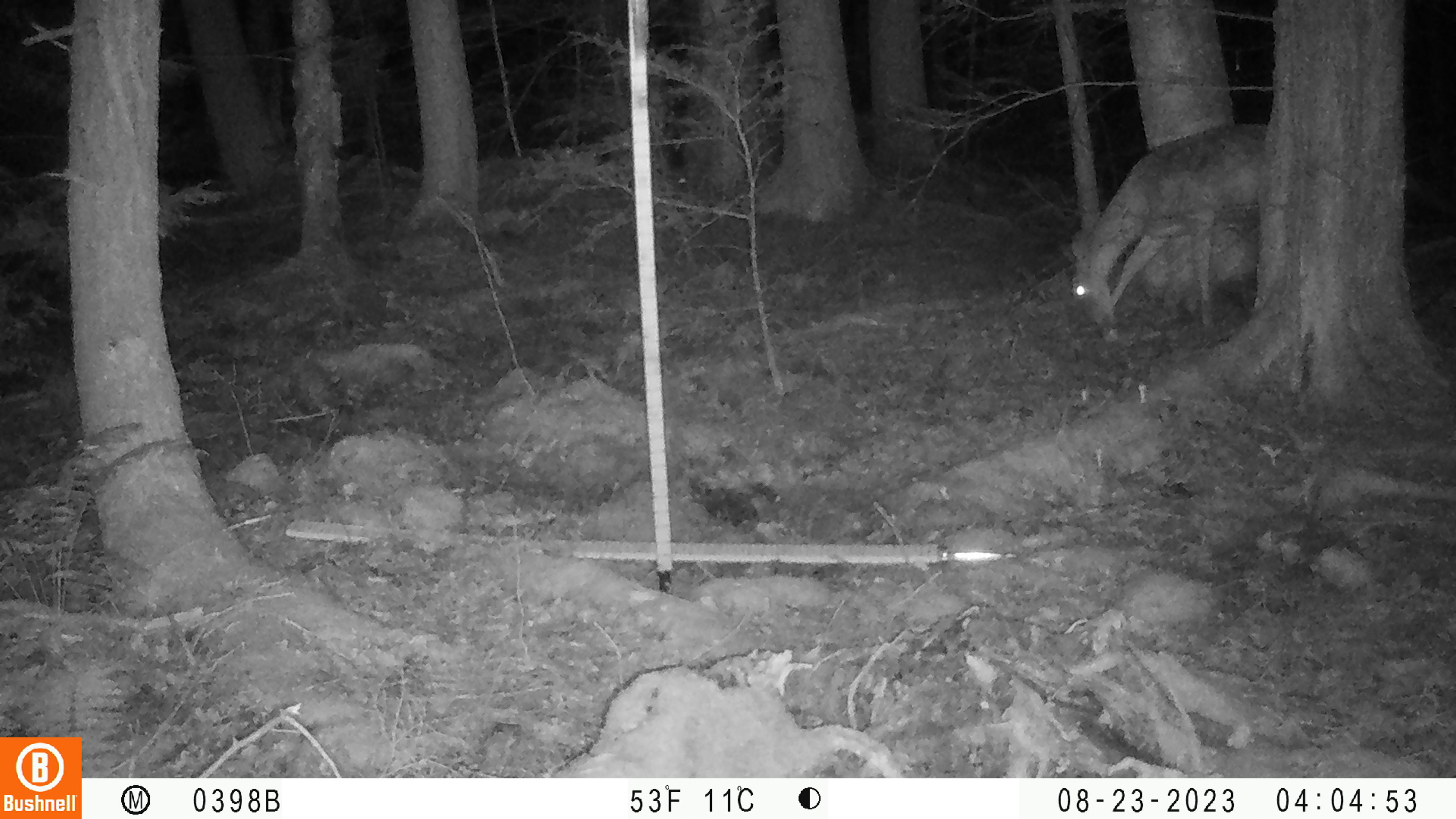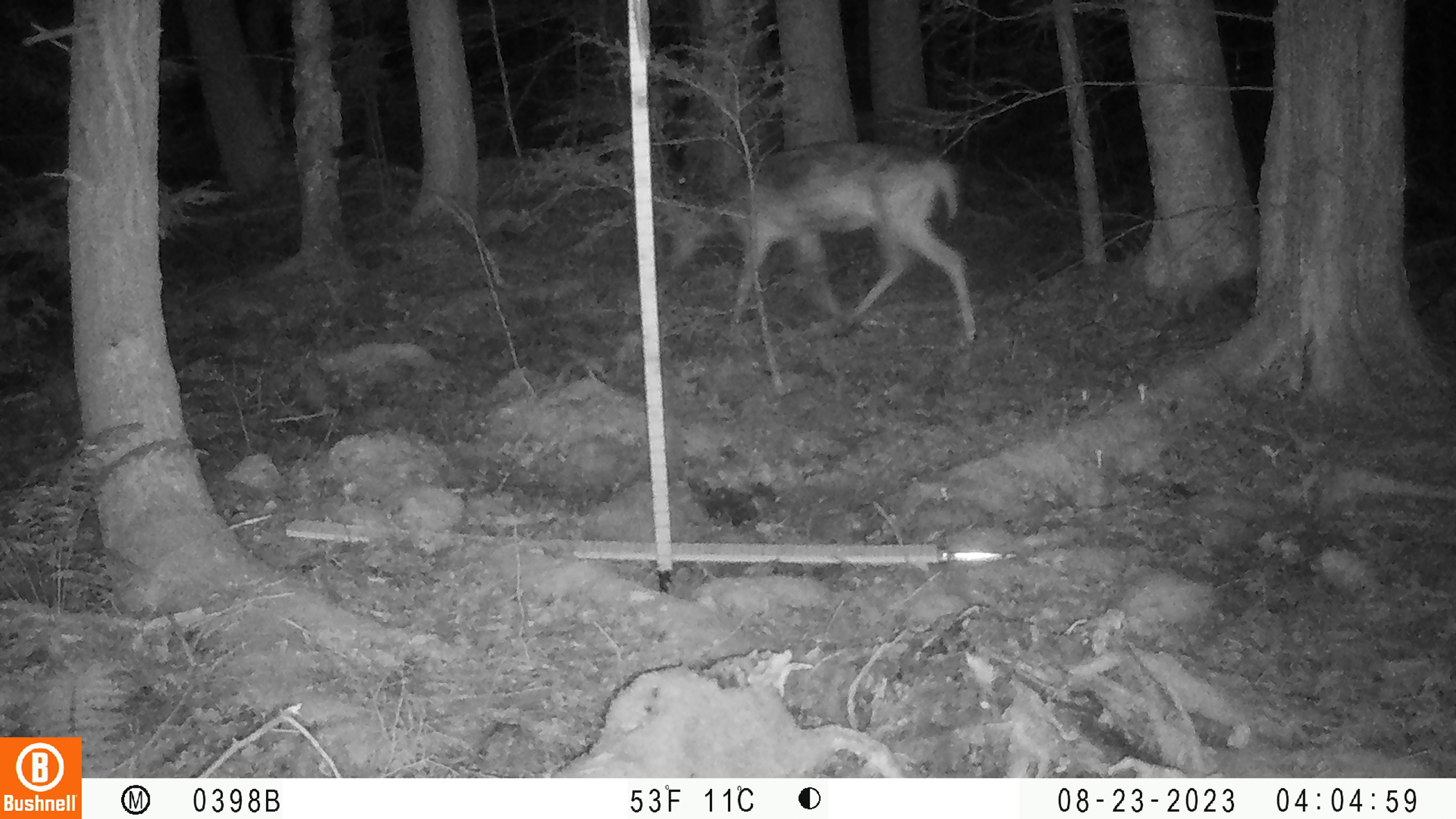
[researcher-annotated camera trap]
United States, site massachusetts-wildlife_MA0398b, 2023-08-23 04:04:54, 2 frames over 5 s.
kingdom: Animalia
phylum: Chordata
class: Mammalia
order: Artiodactyla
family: Cervidae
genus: Odocoileus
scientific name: Odocoileus virginianus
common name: white-tailed deer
White-tailed deer (Odocoileus virginianus).